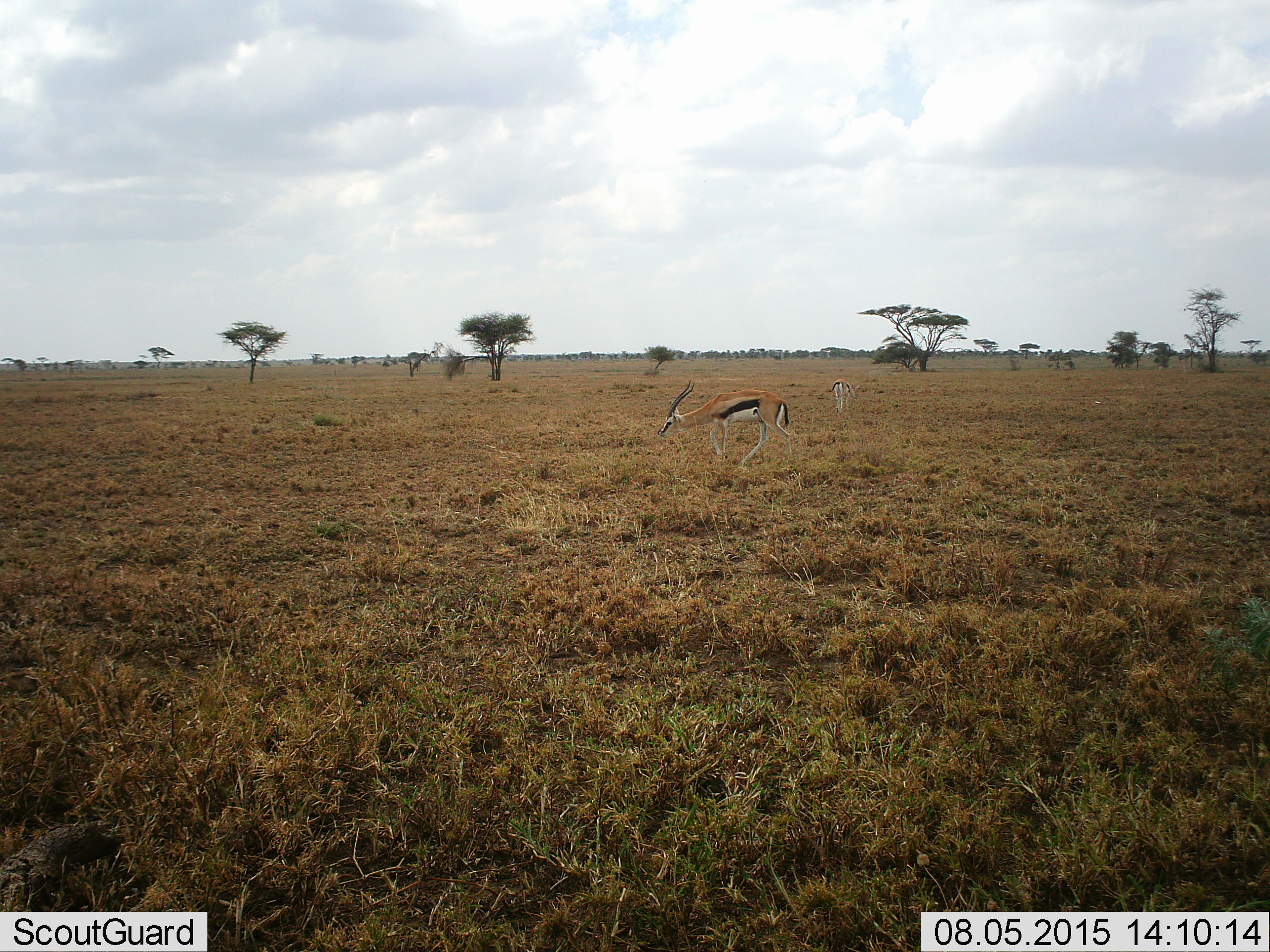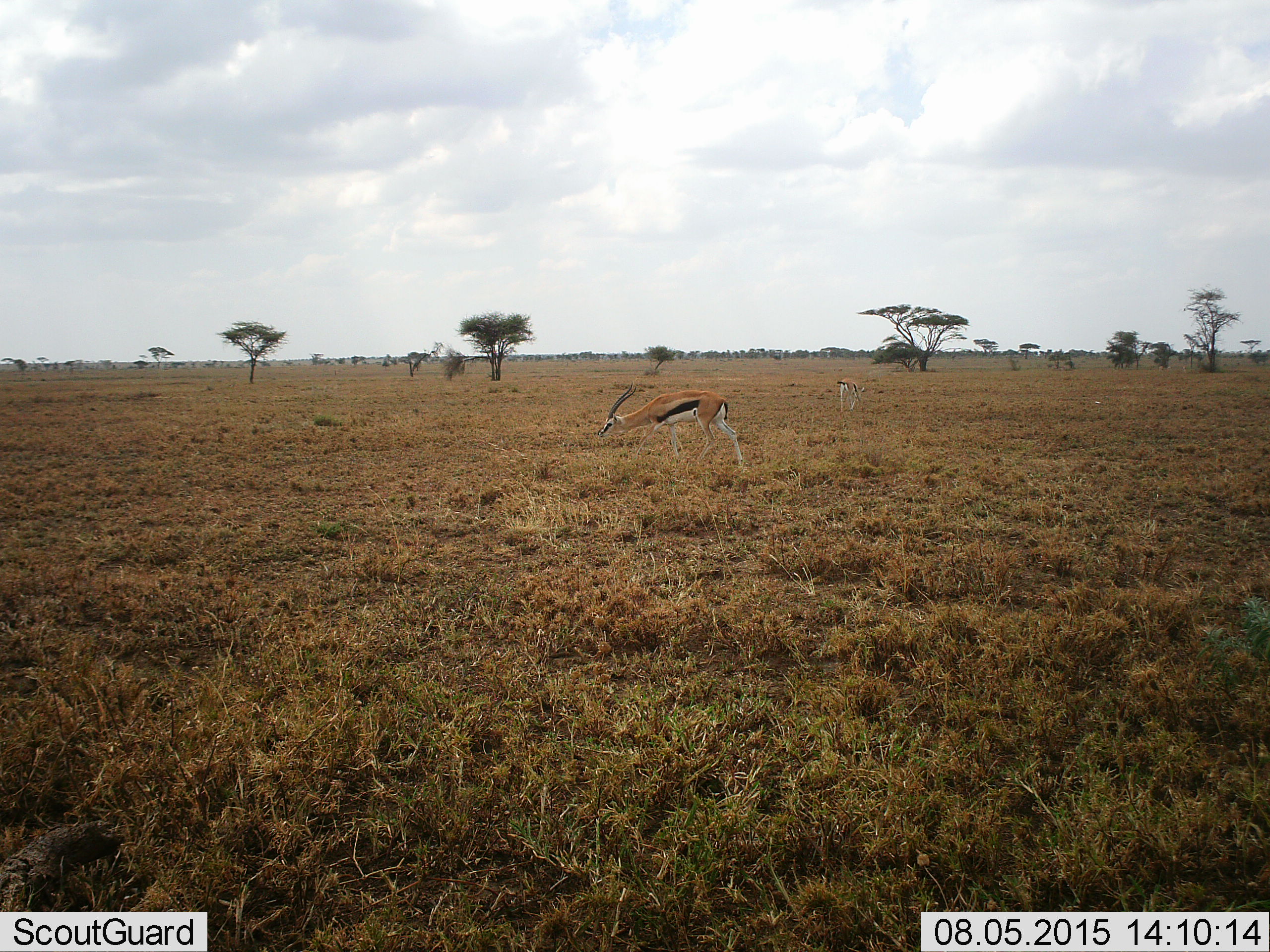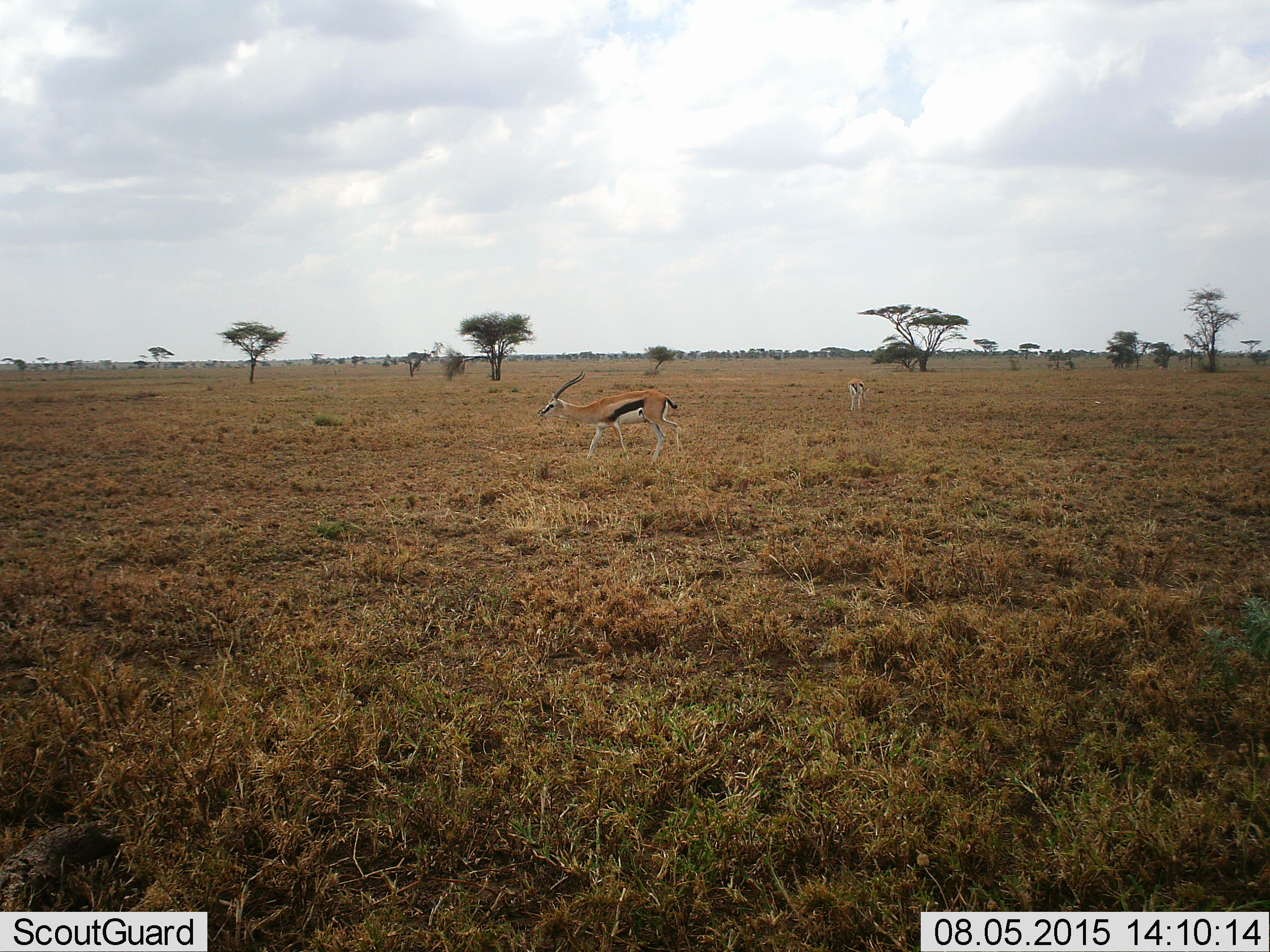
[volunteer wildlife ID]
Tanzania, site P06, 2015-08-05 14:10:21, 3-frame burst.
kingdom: Animalia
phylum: Chordata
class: Mammalia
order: Artiodactyla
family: Bovidae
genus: Eudorcas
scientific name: Eudorcas thomsonii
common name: thomson's gazelle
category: gazellethomsons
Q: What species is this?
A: Gazellethomsons (thomson's gazelle) (Eudorcas thomsonii).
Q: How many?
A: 2.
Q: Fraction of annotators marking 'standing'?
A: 11%.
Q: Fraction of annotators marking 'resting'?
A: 0%.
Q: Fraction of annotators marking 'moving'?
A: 78%.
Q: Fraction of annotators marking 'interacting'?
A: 0%.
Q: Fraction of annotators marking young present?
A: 0%.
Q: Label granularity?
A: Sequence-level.